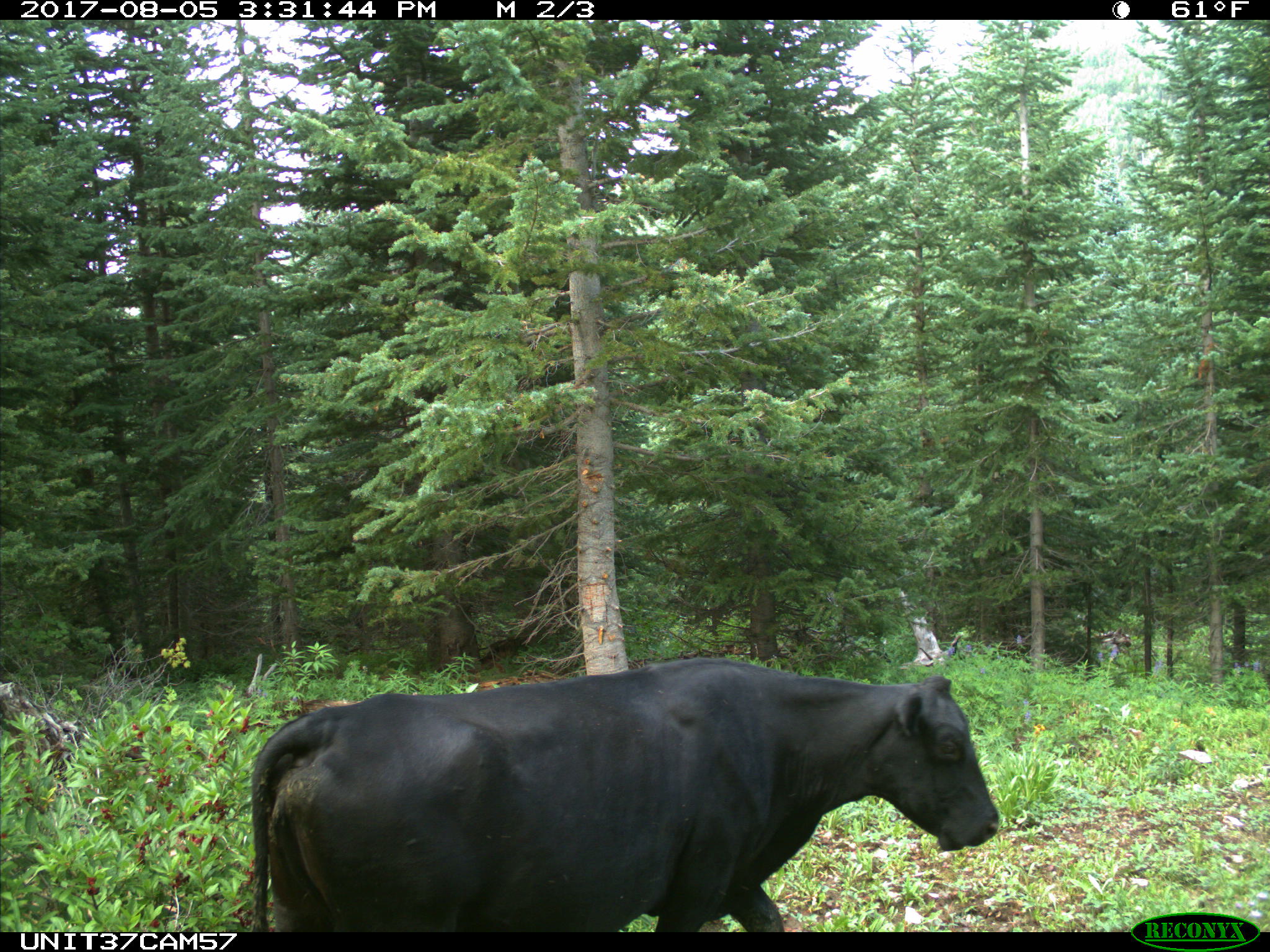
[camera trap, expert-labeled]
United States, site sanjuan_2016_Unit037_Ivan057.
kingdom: Animalia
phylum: Chordata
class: Mammalia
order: Artiodactyla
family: Bovidae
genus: Bos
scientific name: Bos taurus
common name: domestic cow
Bos taurus (domestic cow).